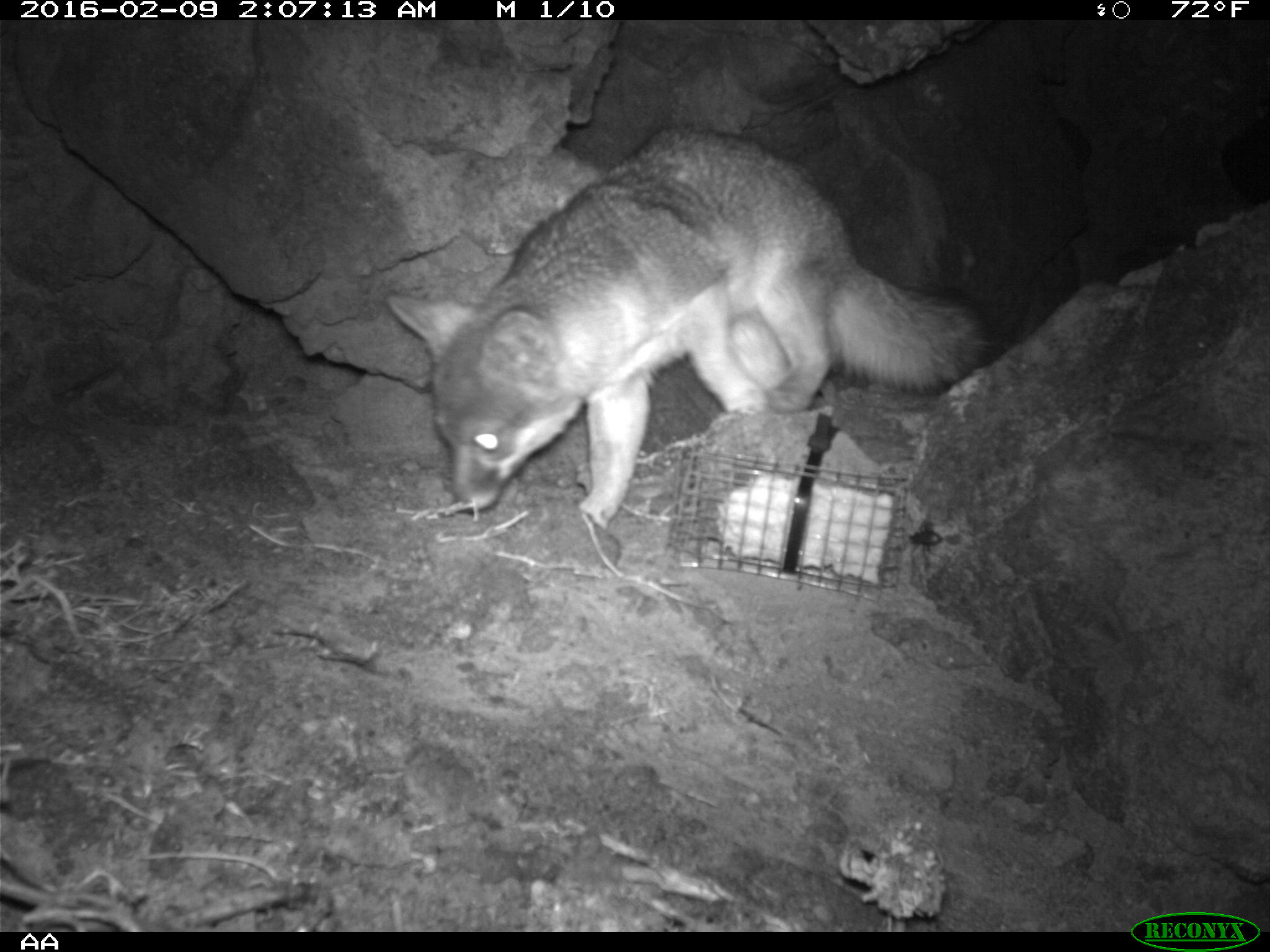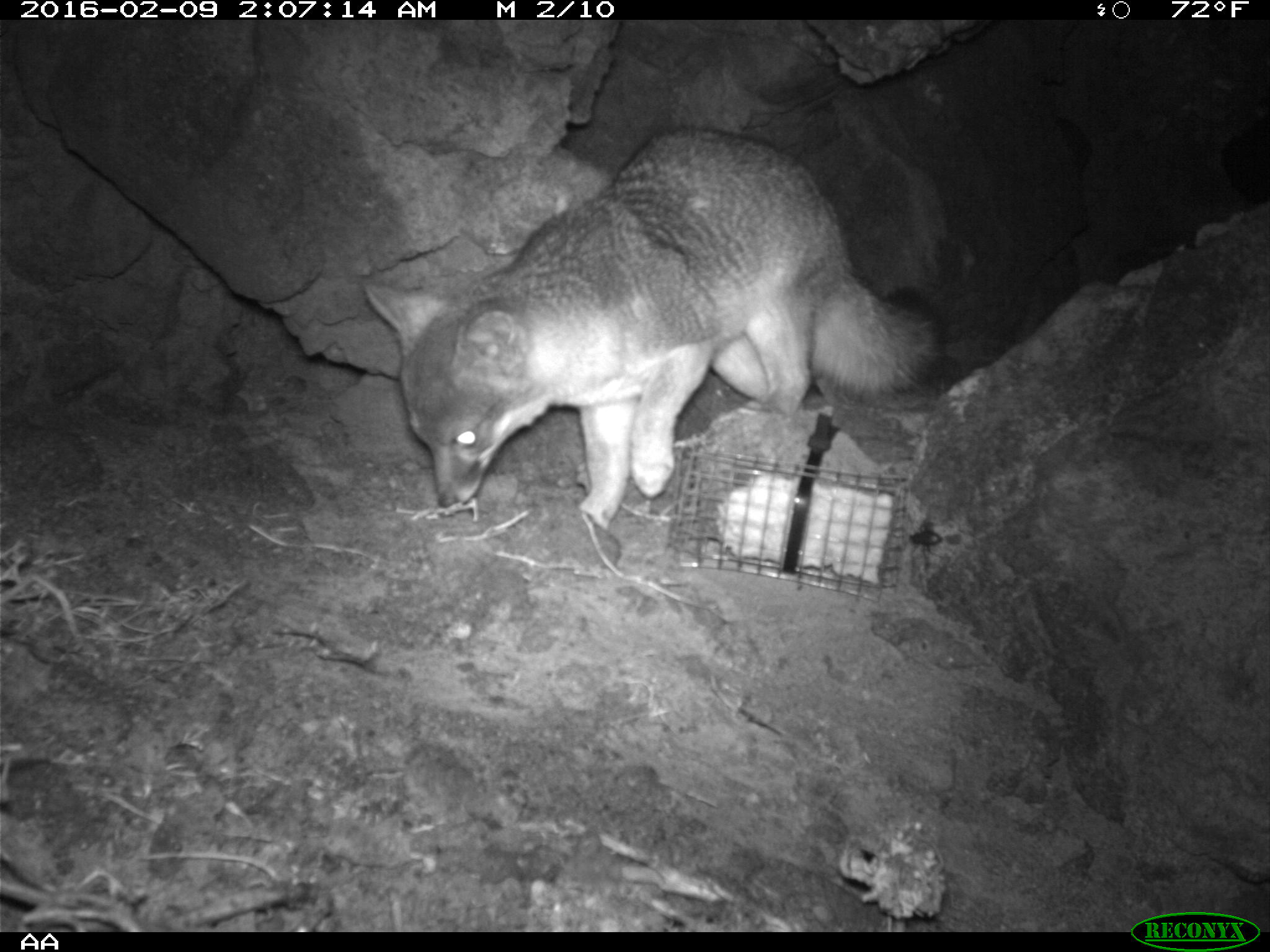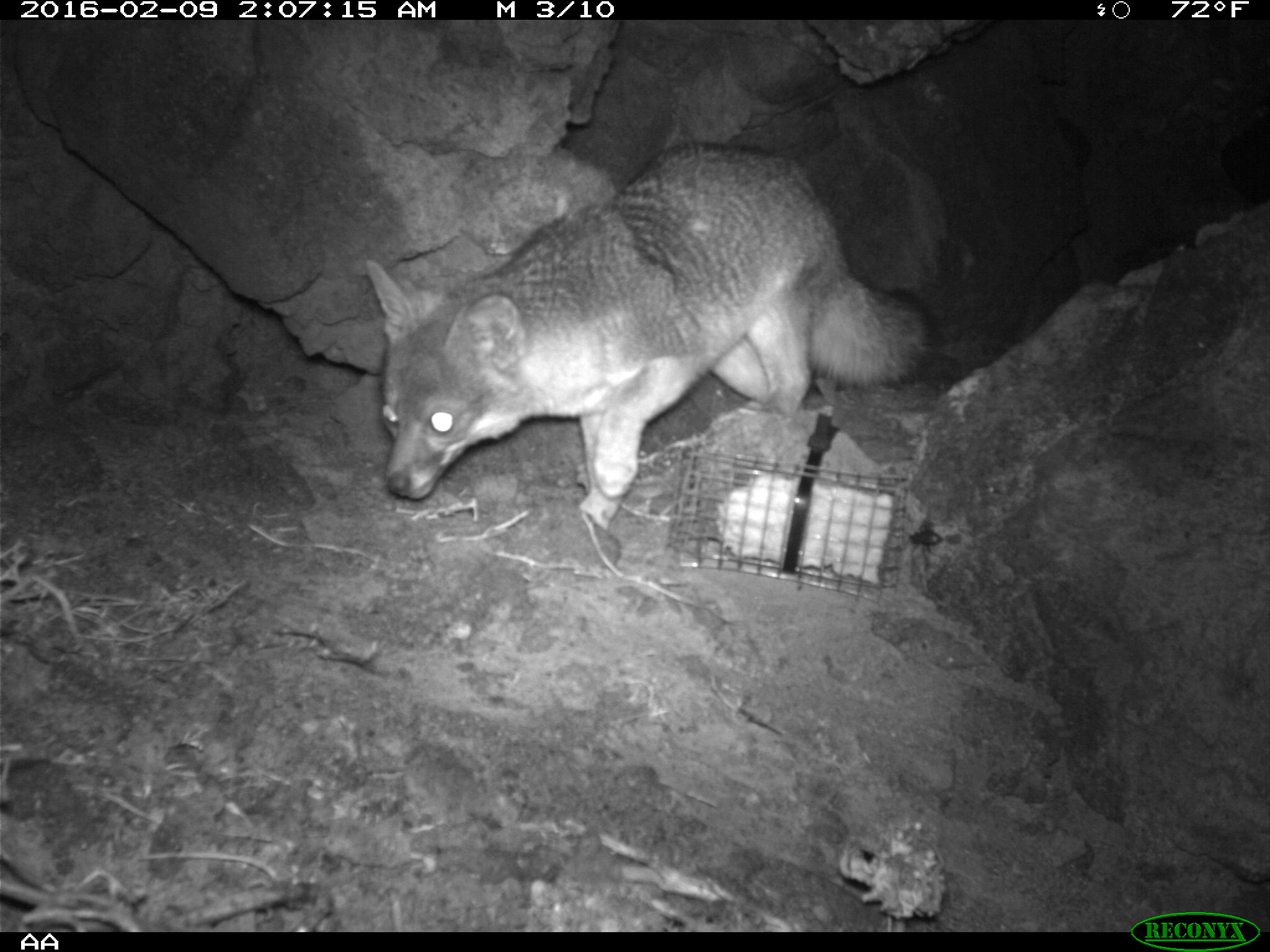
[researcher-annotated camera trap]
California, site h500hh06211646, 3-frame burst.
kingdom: Animalia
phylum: Chordata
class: Mammalia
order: Carnivora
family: Canidae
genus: Urocyon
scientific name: Urocyon littoralis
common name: island fox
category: fox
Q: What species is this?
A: Fox (island fox) (Urocyon littoralis).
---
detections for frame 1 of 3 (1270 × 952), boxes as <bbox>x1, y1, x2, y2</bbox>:
fox: <bbox>384, 125, 992, 527</bbox>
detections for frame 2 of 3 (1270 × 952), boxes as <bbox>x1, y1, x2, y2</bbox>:
fox: <bbox>362, 123, 949, 532</bbox>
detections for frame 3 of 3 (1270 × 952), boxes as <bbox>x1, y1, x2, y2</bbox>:
fox: <bbox>362, 136, 941, 529</bbox>